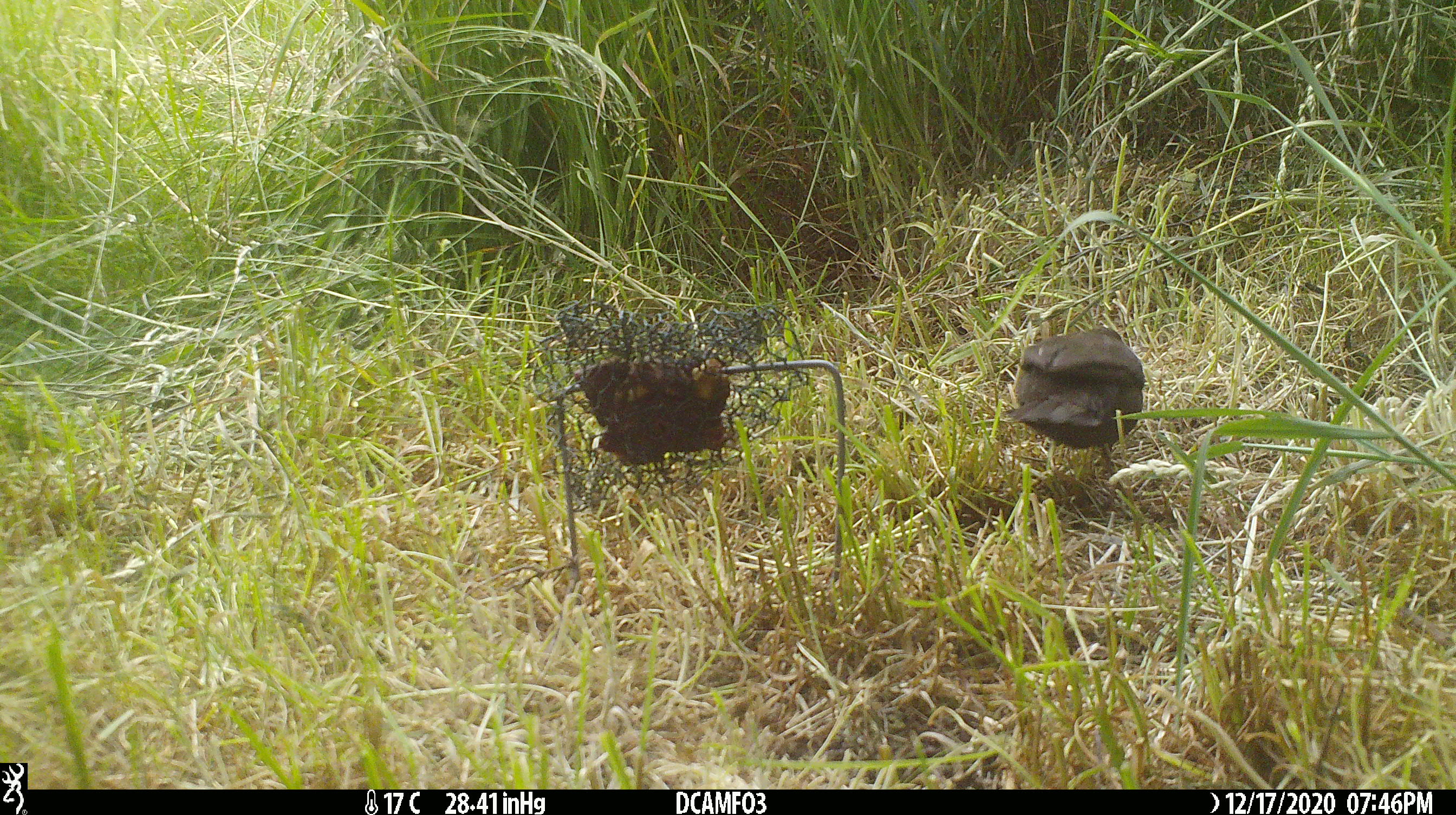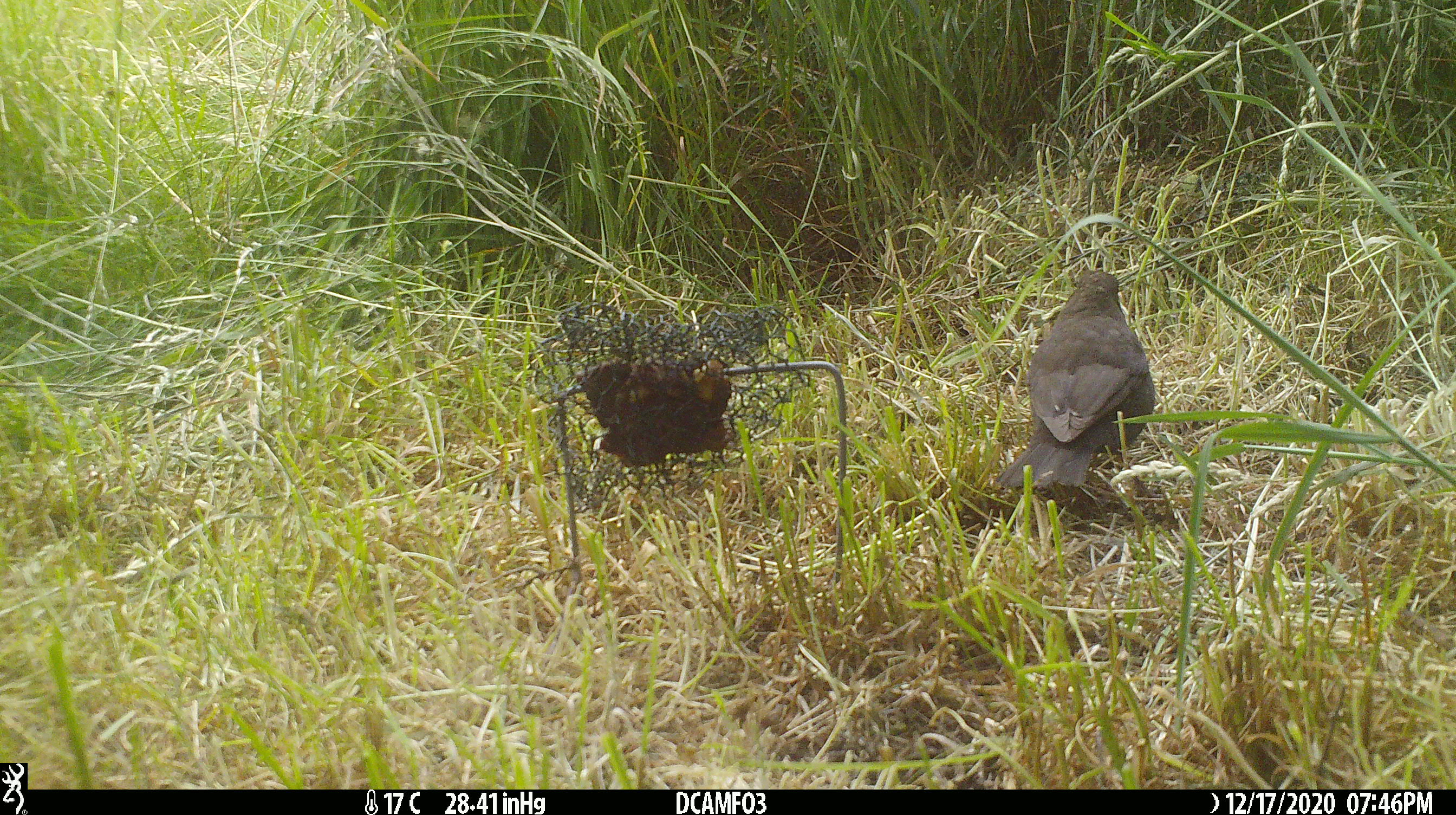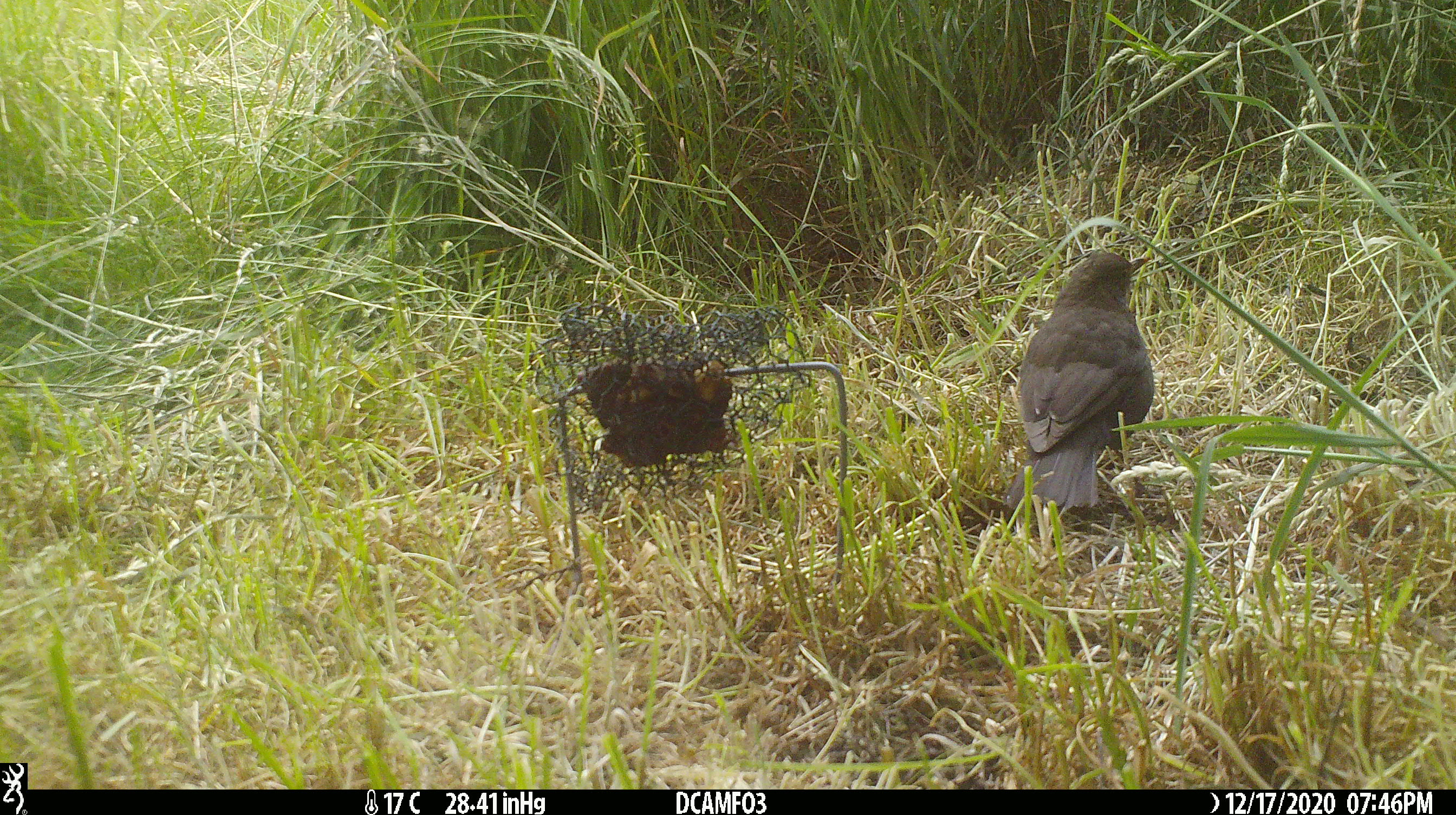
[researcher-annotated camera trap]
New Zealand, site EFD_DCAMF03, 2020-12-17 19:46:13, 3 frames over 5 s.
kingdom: Animalia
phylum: Chordata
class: Aves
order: Passeriformes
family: Turdidae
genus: Turdus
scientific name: Turdus merula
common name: eurasian blackbird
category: blackbird